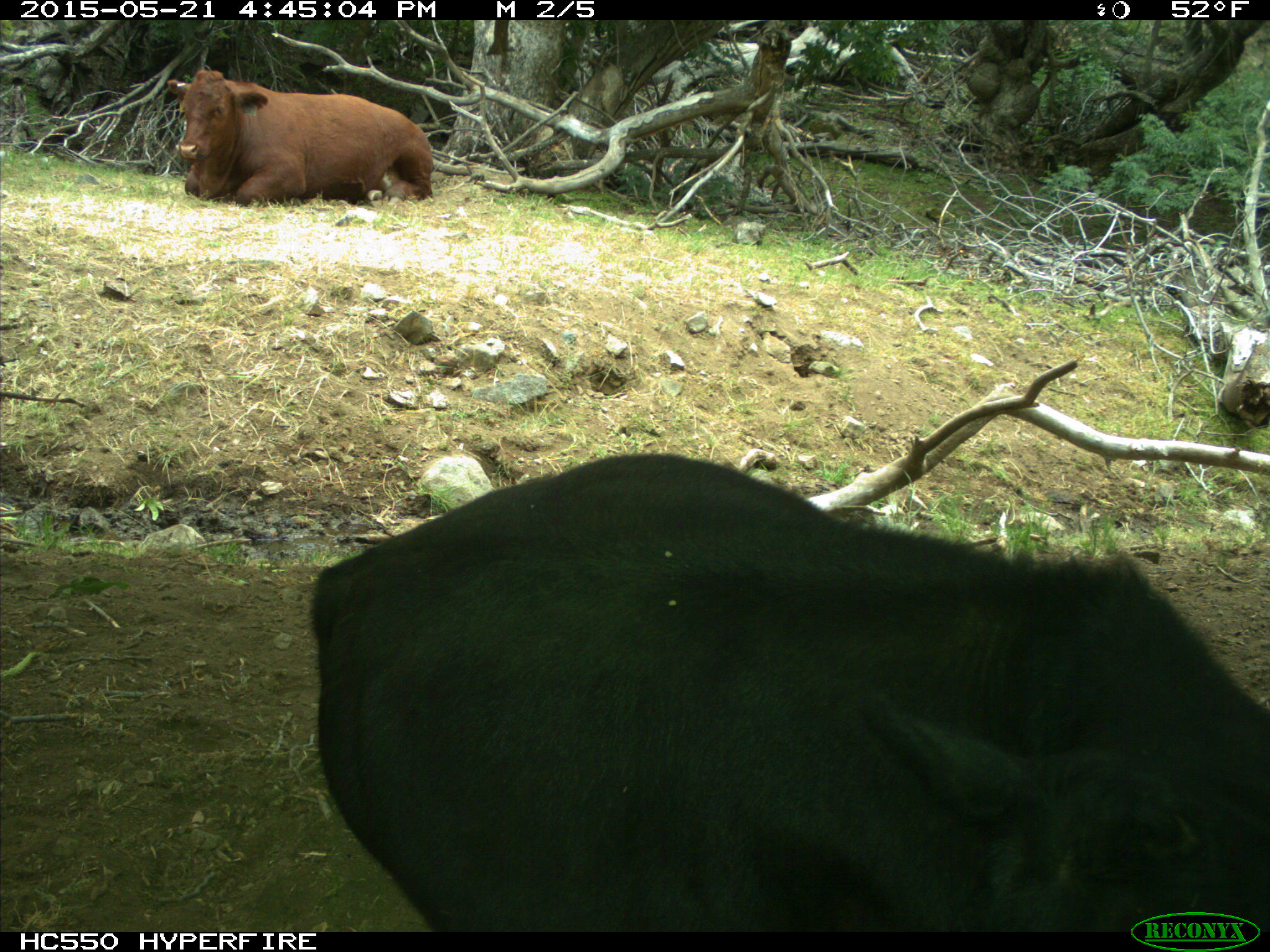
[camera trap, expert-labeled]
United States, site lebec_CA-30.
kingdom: Animalia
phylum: Chordata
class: Mammalia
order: Artiodactyla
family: Bovidae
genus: Bos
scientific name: Bos taurus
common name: domestic cow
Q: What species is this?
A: Bos taurus (domestic cow).